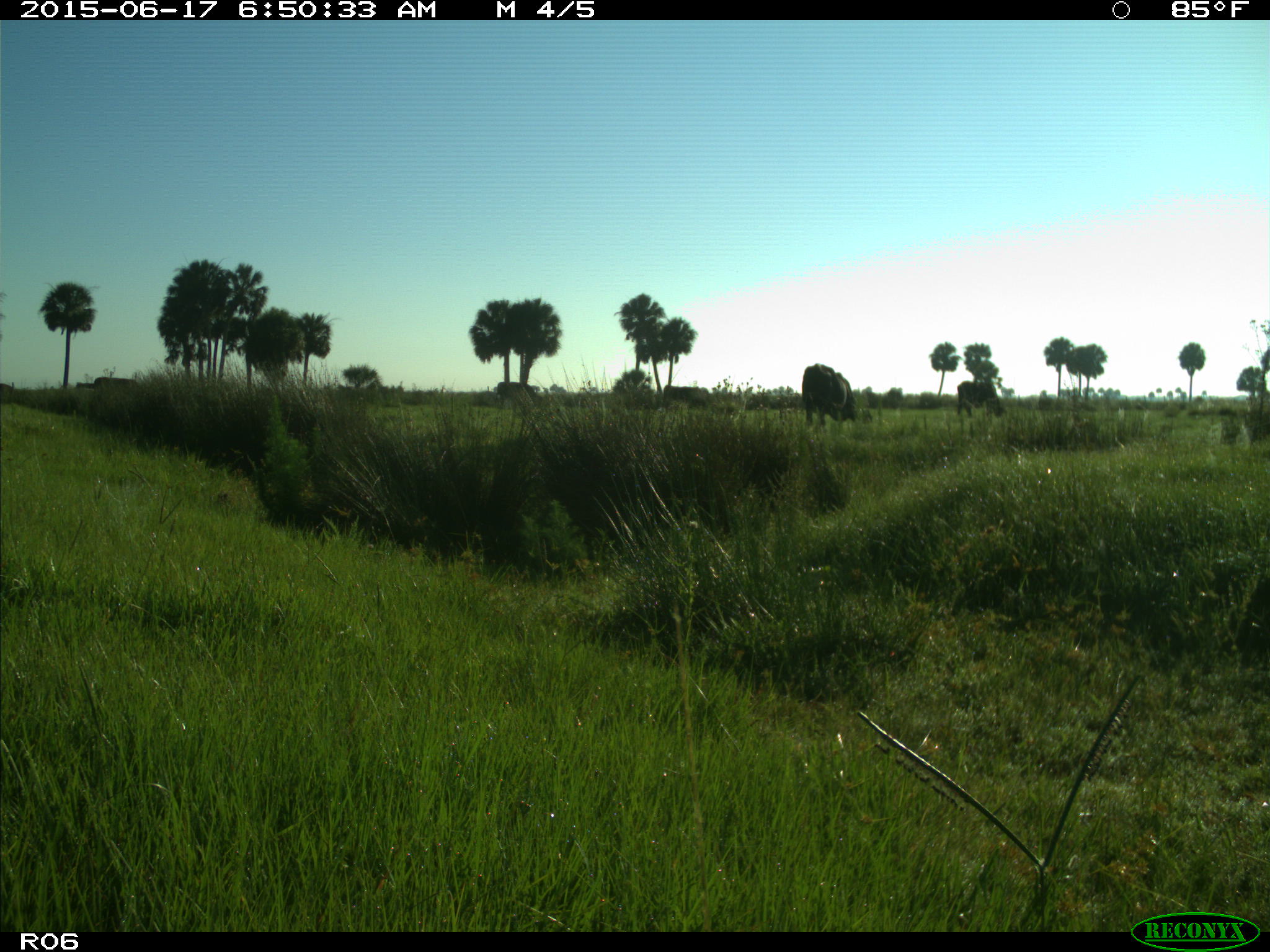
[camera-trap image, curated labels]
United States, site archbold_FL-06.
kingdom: Animalia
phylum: Chordata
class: Mammalia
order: Artiodactyla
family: Bovidae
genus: Bos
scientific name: Bos taurus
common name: domestic cow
Bos taurus (domestic cow).